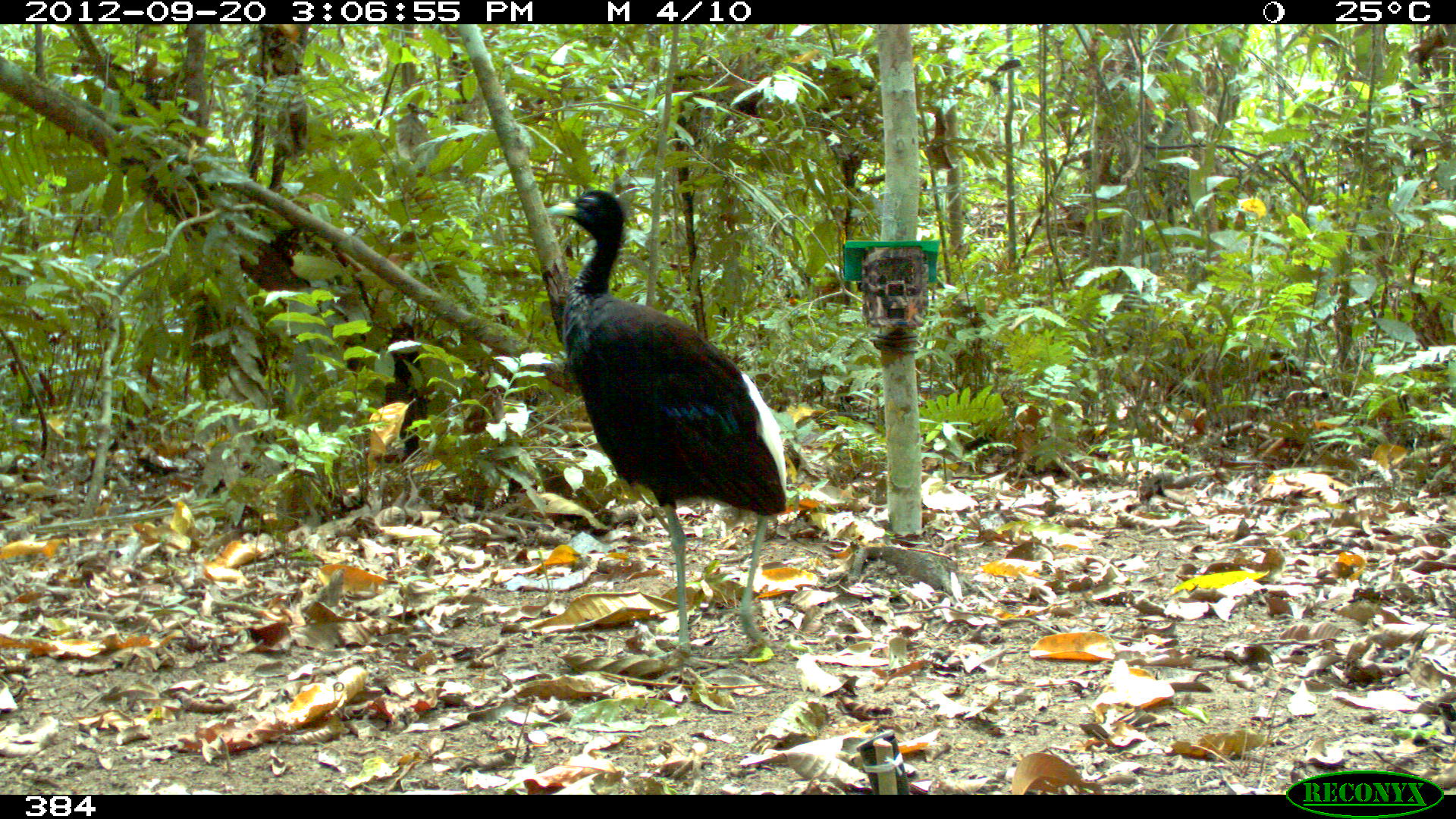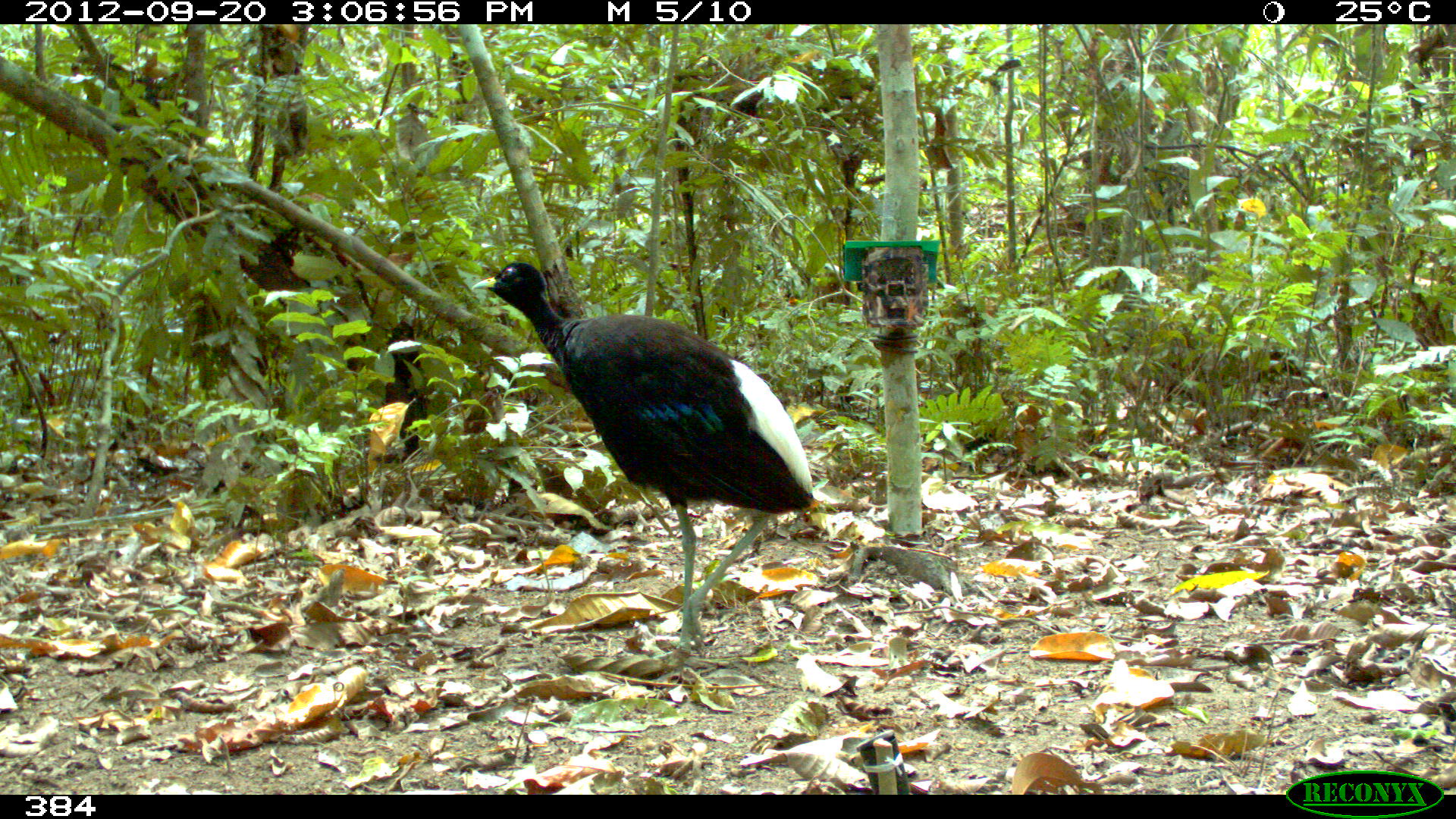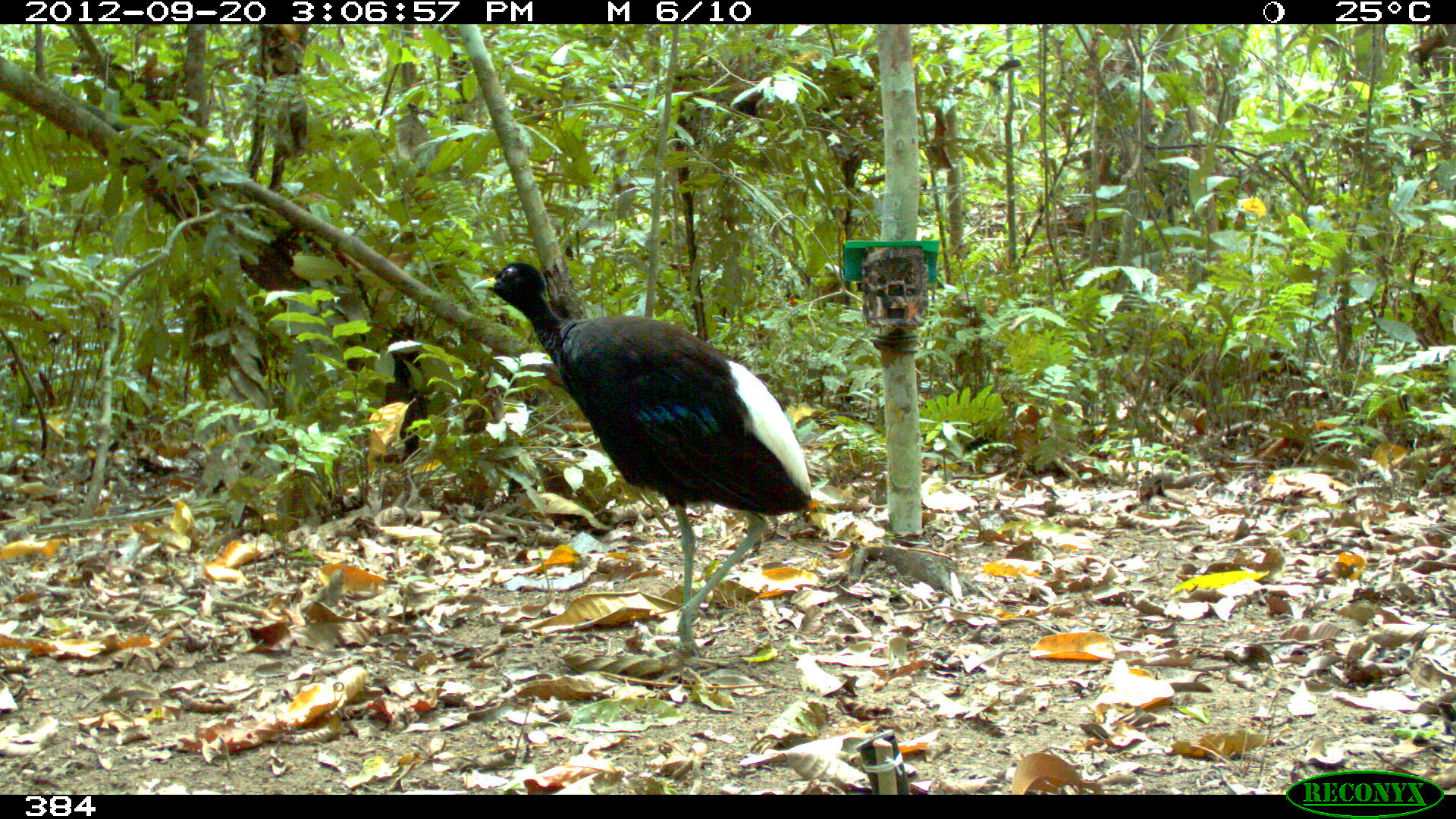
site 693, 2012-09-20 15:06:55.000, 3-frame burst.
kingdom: Animalia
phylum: Chordata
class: Aves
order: Gruiformes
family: Psophiidae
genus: Psophia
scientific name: Psophia leucoptera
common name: pale-winged trumpeter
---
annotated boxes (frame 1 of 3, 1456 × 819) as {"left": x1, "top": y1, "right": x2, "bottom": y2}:
psophia leucoptera: {"left": 543, "top": 187, "right": 787, "bottom": 665}